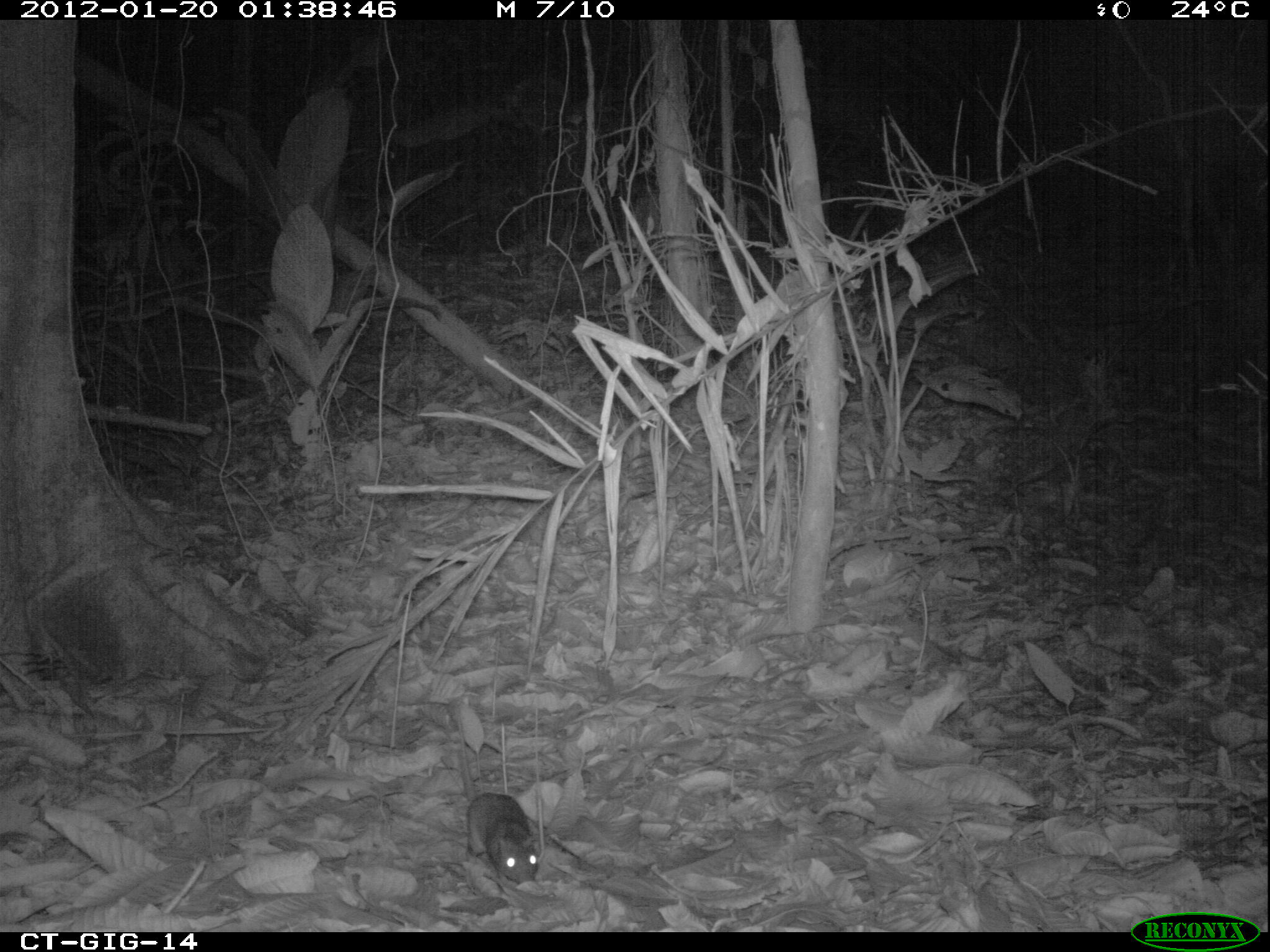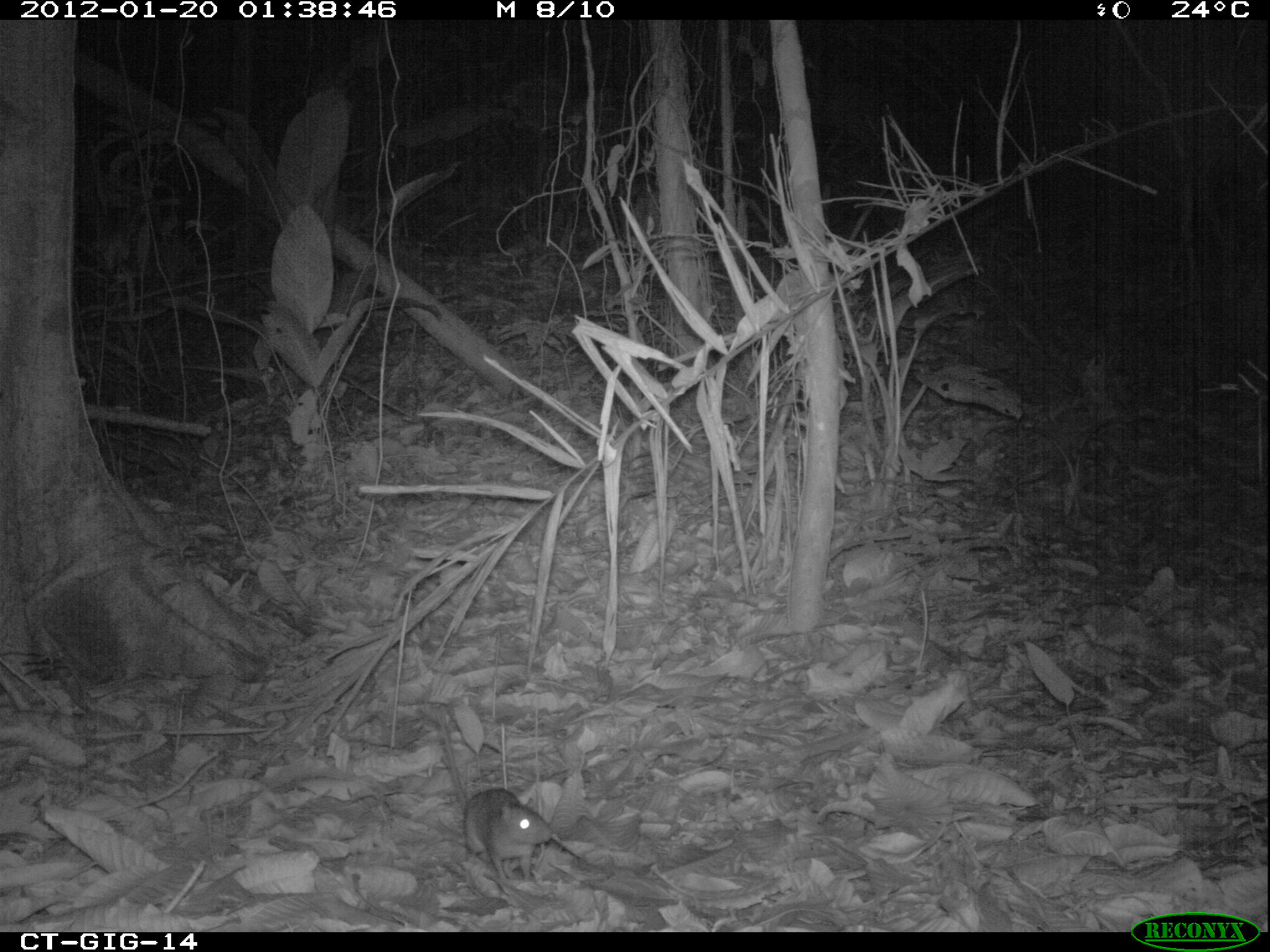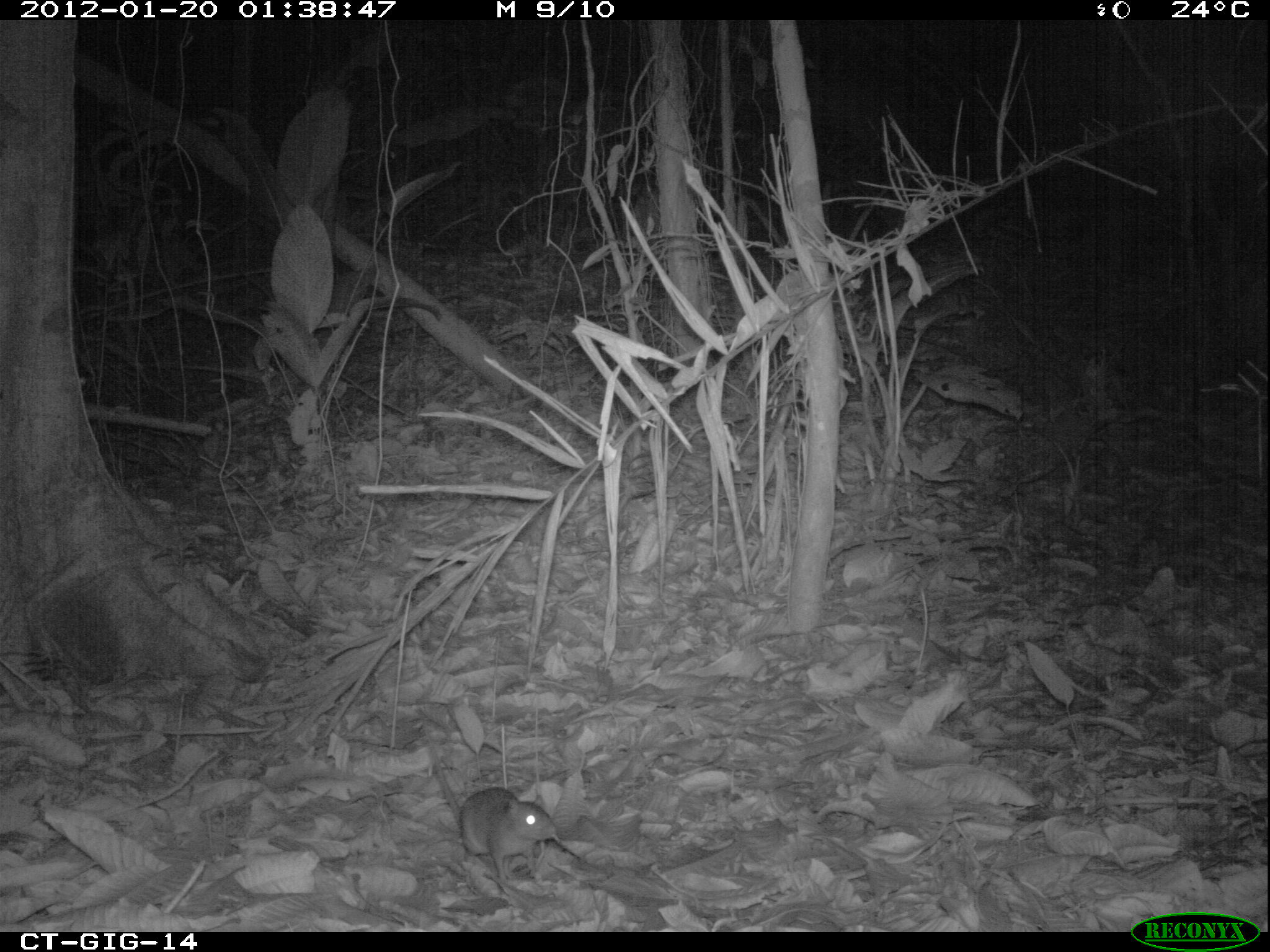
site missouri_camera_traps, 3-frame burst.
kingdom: Animalia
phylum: Chordata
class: Mammalia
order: Rodentia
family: Muridae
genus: Rattus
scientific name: Rattus praetor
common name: spiny rat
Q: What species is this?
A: Spiny rat (Rattus praetor).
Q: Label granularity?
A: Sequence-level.